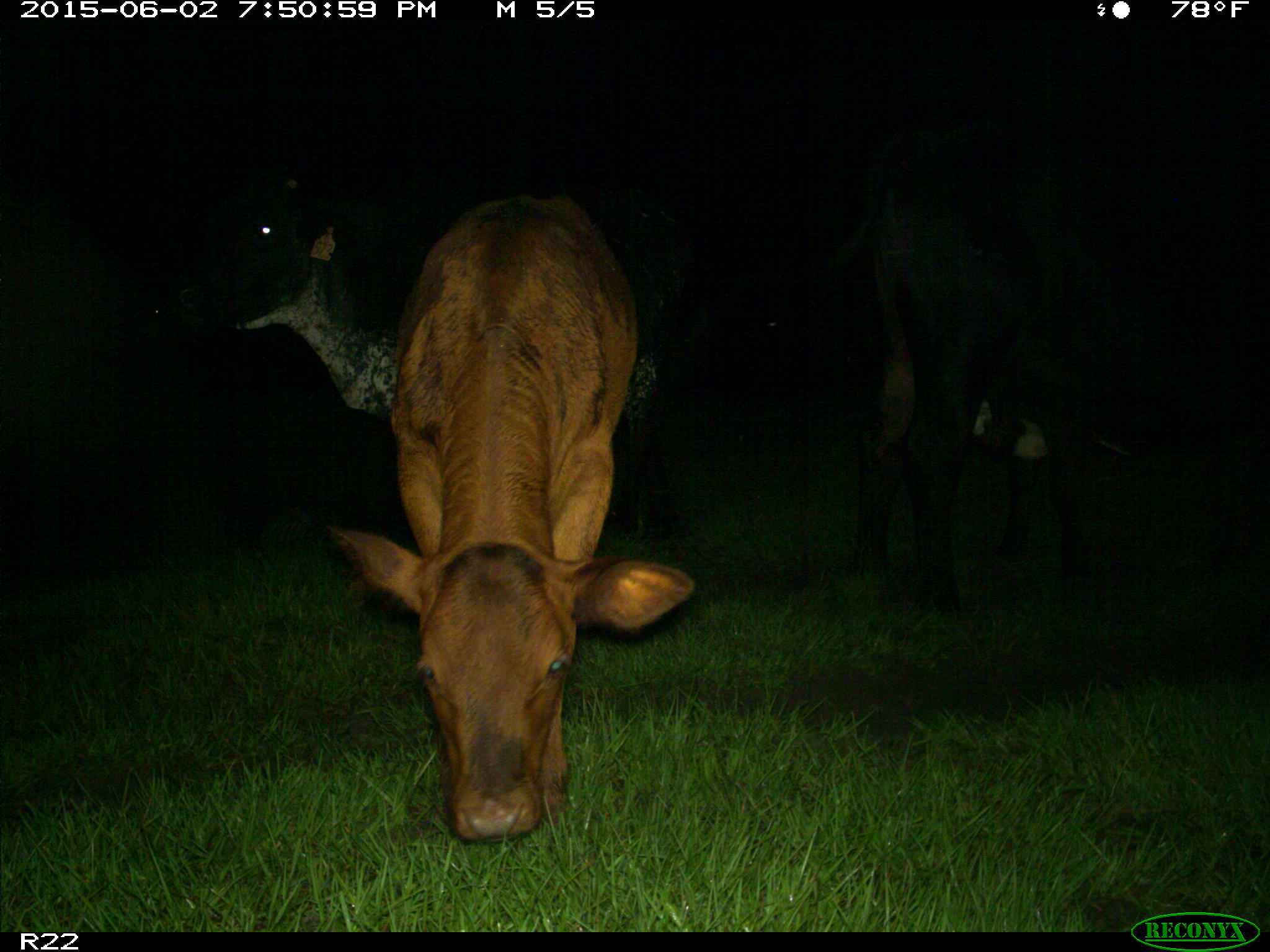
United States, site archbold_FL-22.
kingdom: Animalia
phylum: Chordata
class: Mammalia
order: Artiodactyla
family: Bovidae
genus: Bos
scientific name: Bos taurus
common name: domestic cow